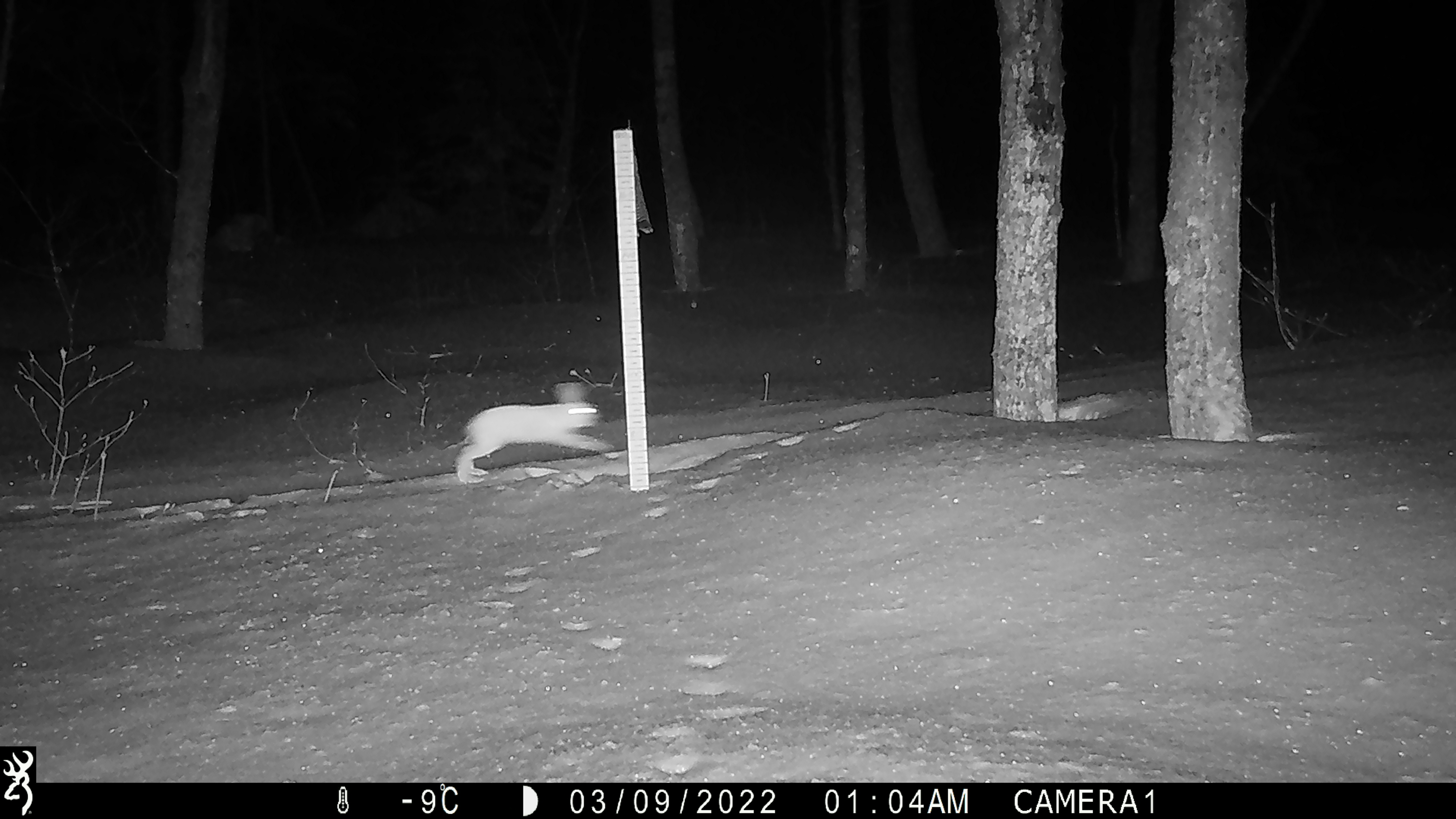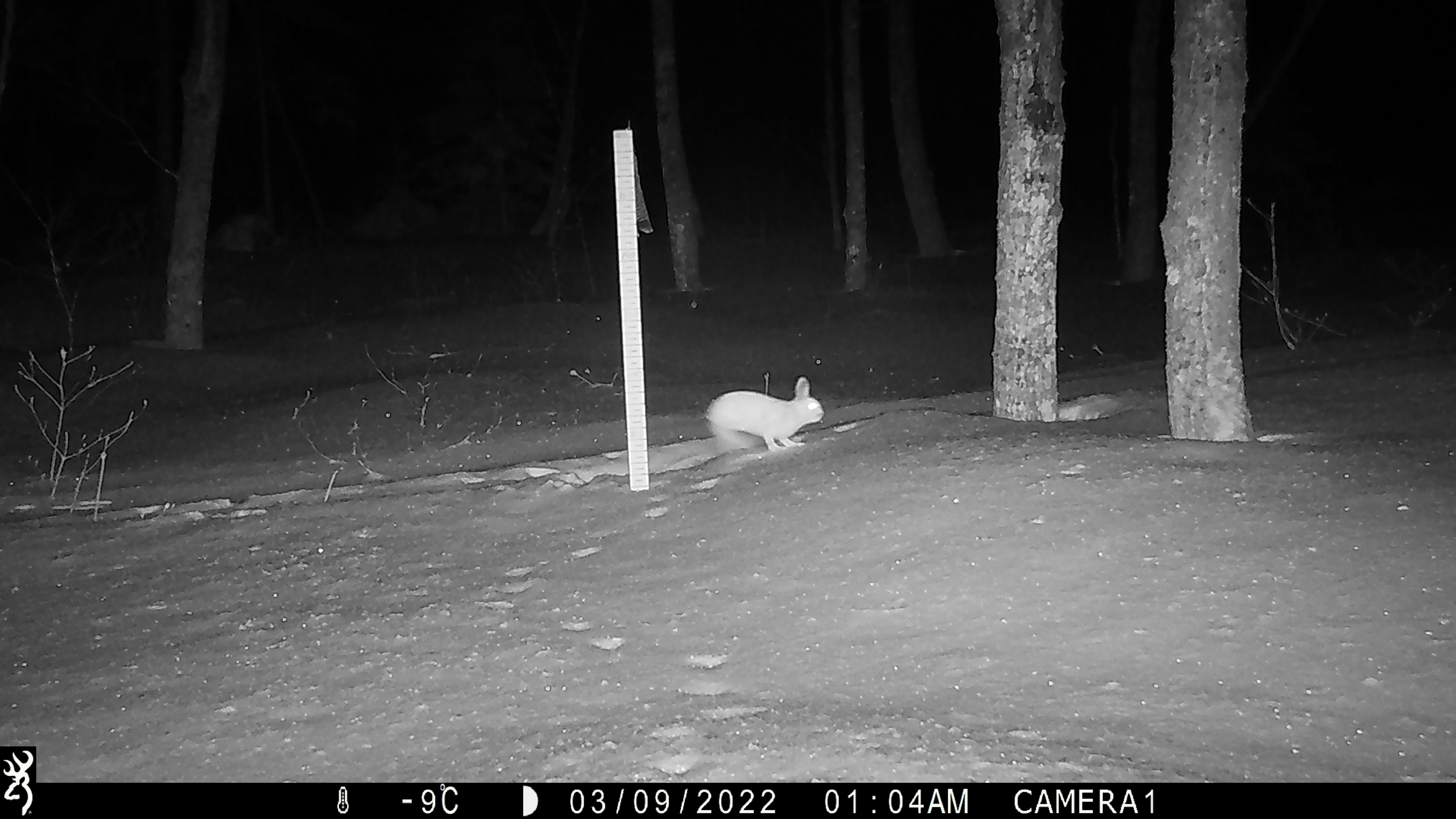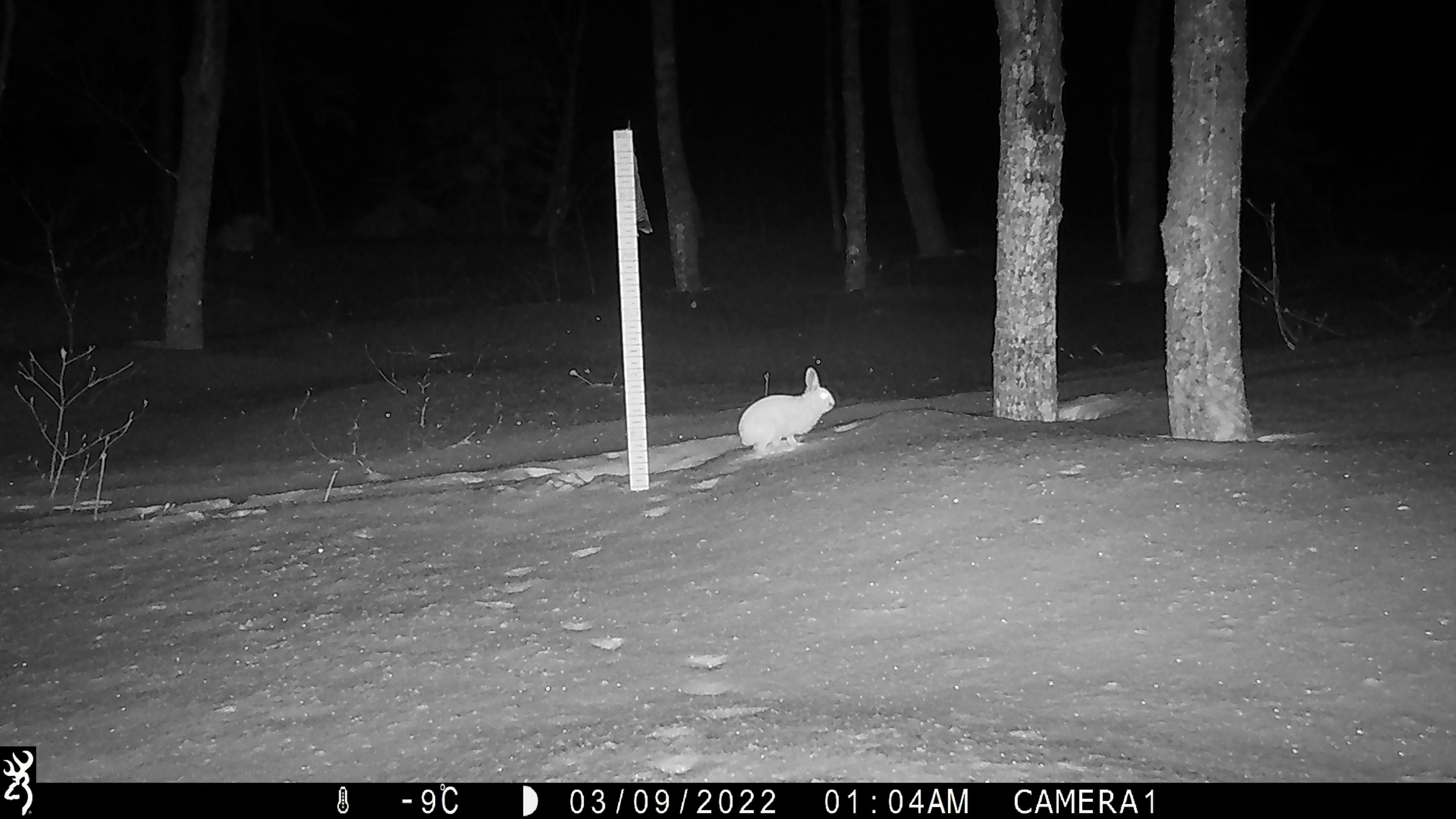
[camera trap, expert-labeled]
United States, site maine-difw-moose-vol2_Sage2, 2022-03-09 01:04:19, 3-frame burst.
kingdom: Animalia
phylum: Chordata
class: Mammalia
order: Lagomorpha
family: Leporidae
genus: Lepus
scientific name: Lepus americanus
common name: snowshoe hare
Snowshoe hare (Lepus americanus).